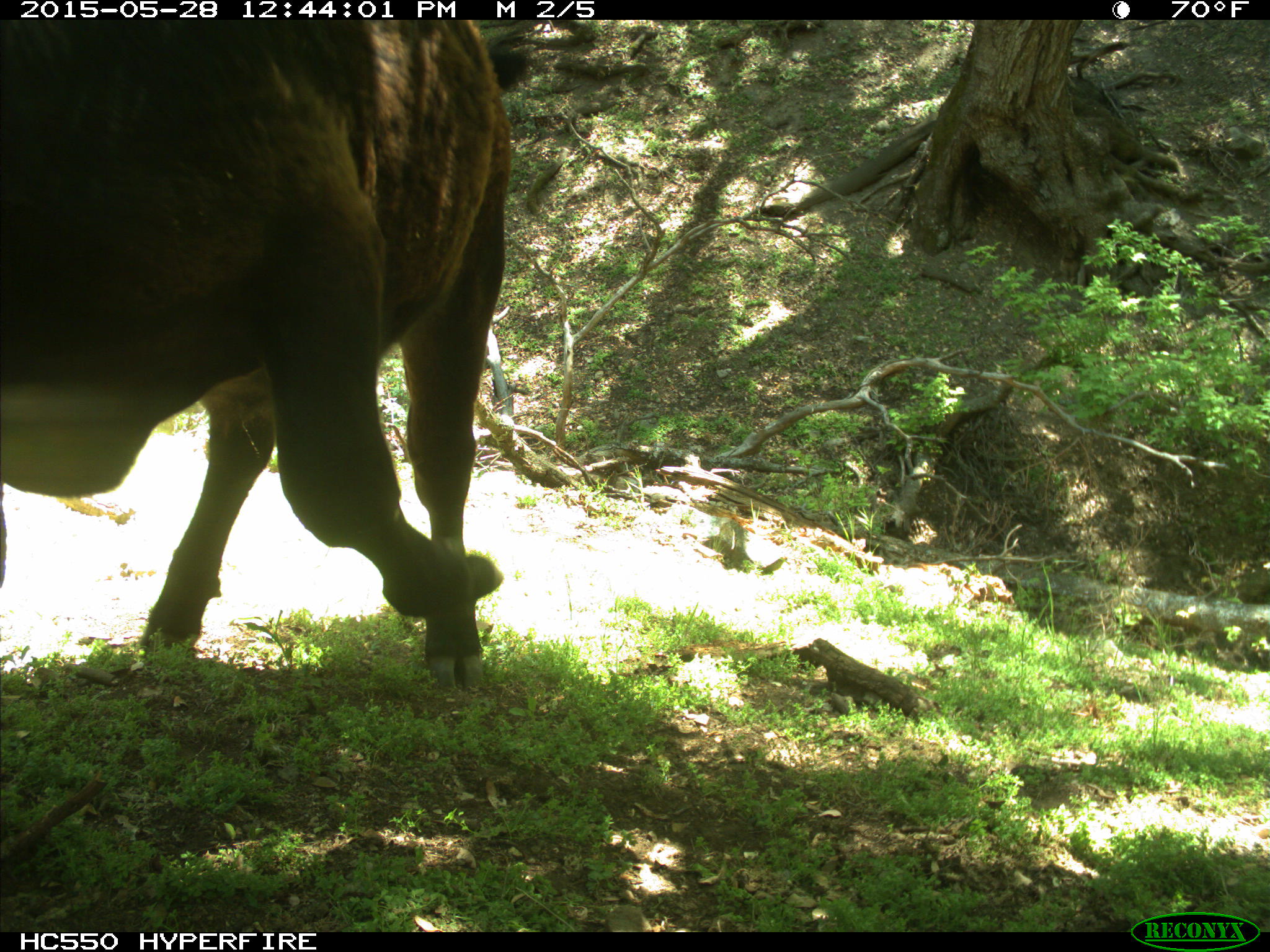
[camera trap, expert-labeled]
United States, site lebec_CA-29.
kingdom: Animalia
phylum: Chordata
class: Mammalia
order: Artiodactyla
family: Bovidae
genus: Bos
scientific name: Bos taurus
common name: domestic cow